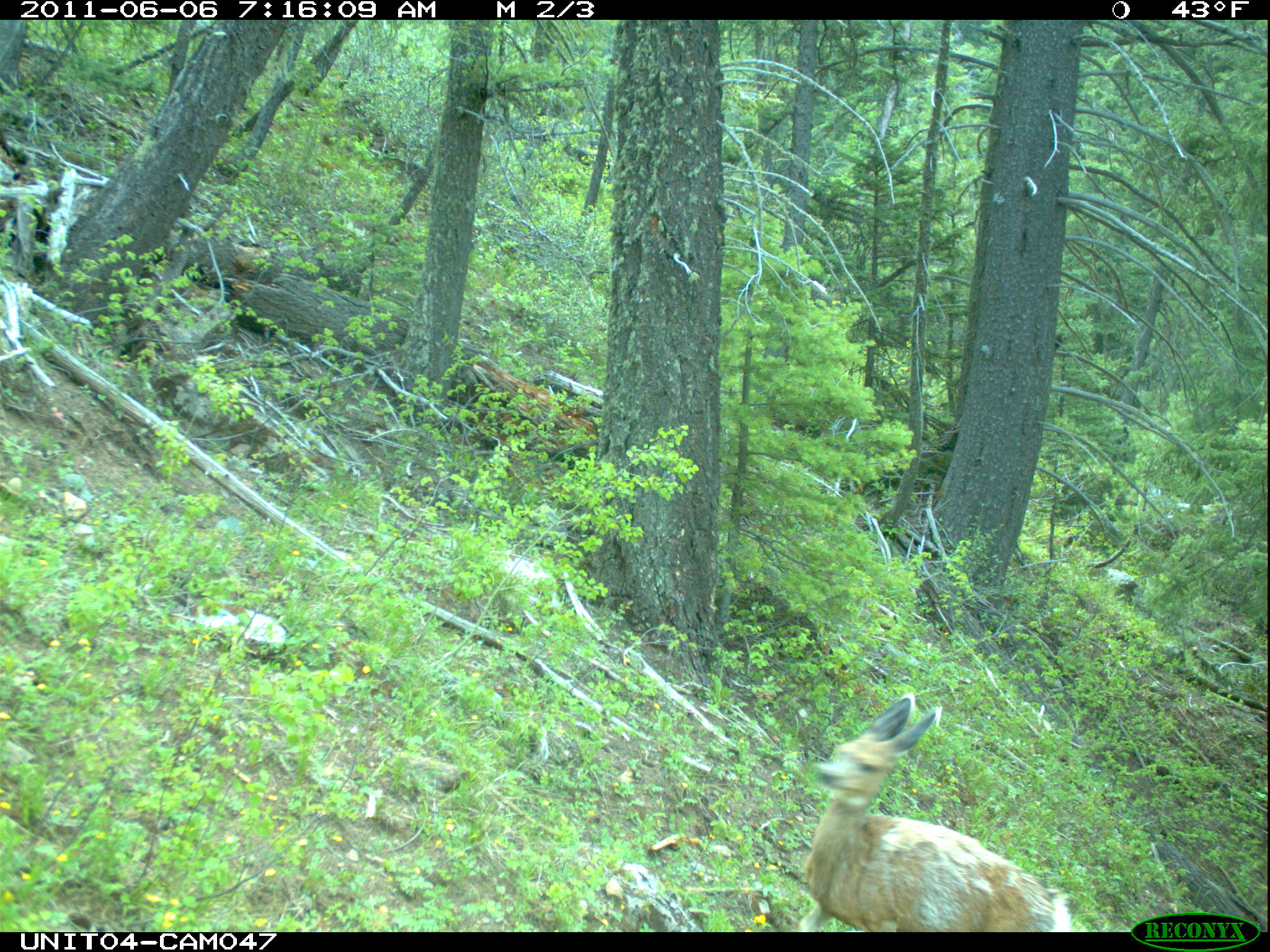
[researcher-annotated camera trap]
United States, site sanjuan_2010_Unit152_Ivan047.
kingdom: Animalia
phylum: Chordata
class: Mammalia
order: Artiodactyla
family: Cervidae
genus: Odocoileus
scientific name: Odocoileus hemionus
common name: mule deer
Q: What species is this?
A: Odocoileus hemionus (mule deer).